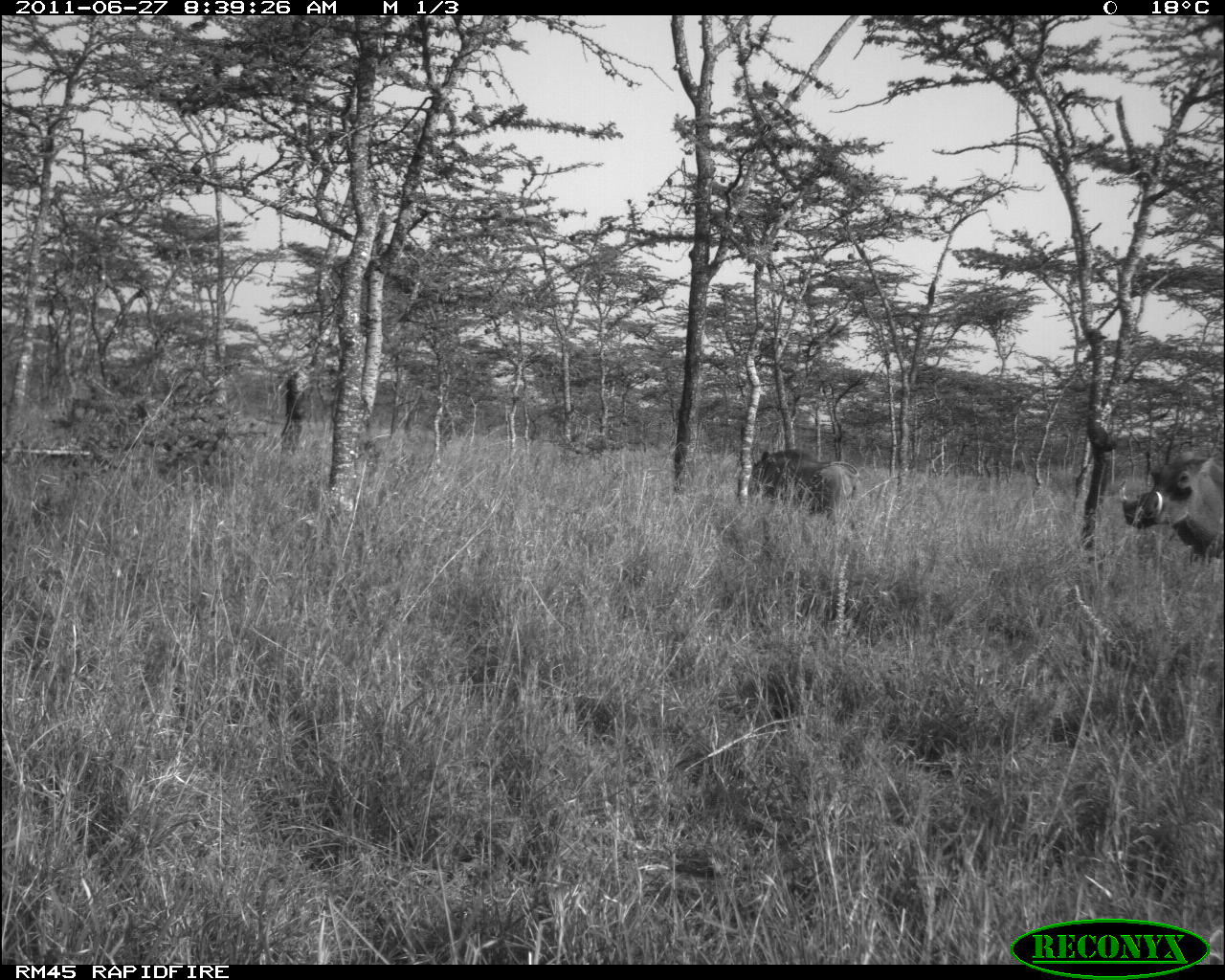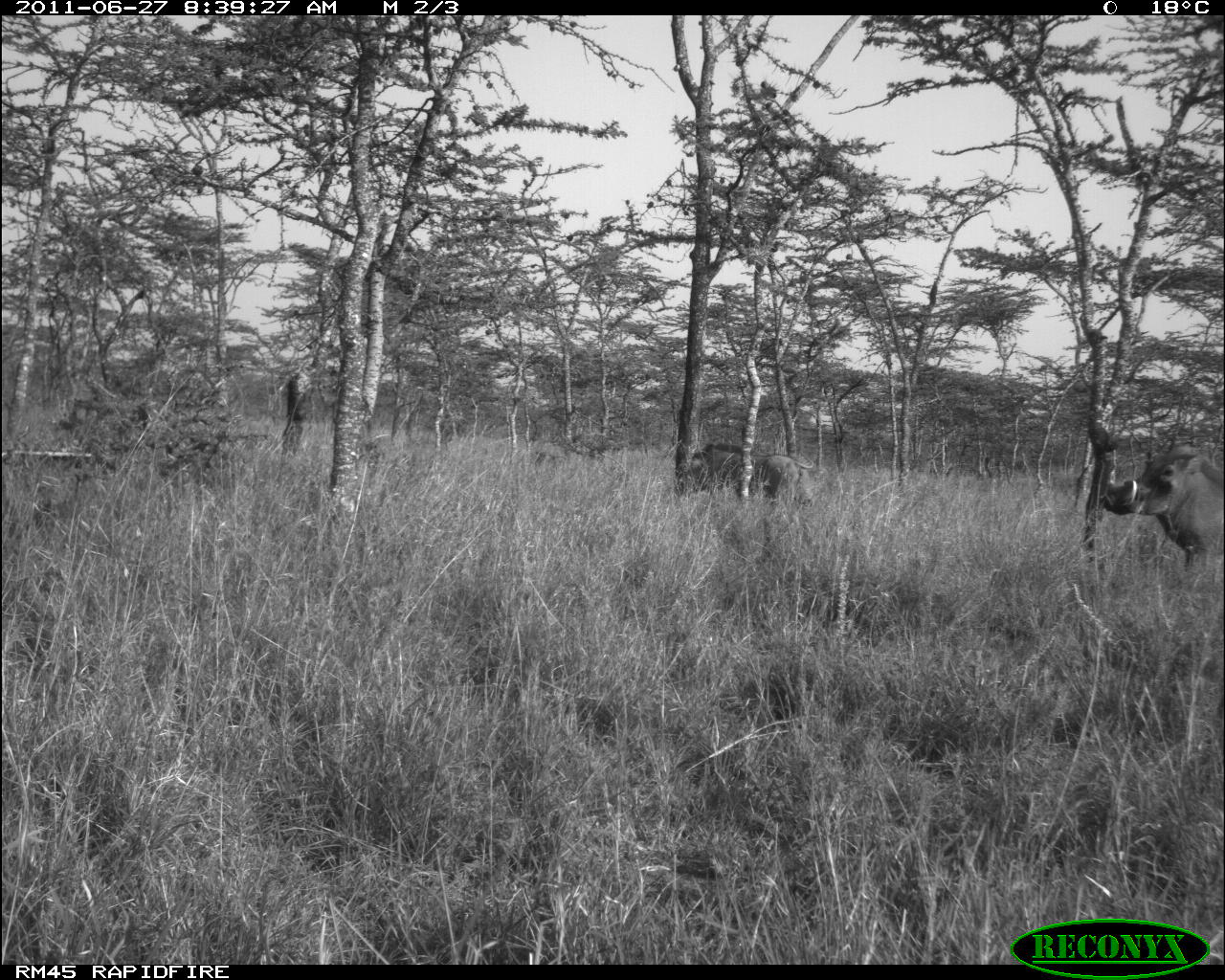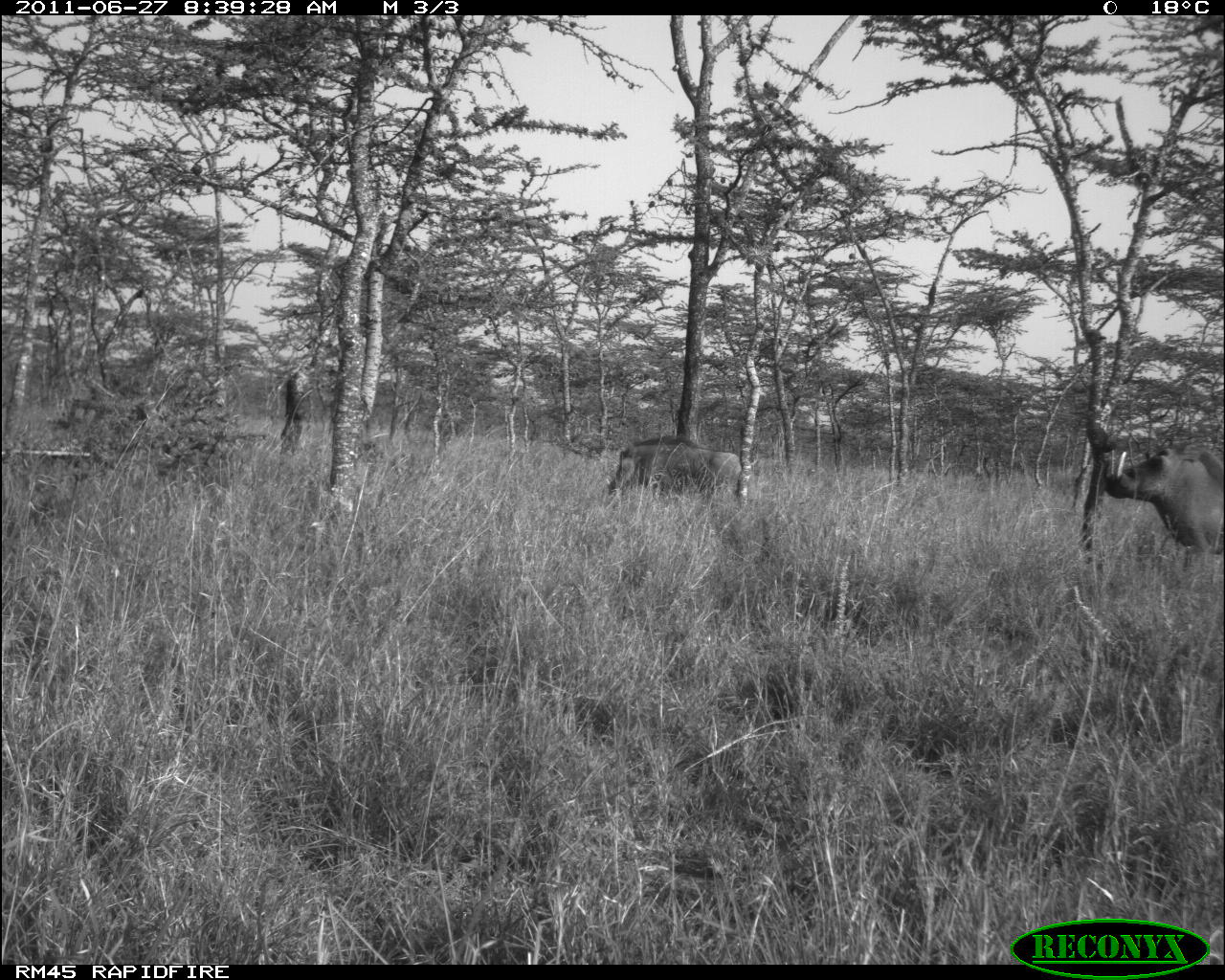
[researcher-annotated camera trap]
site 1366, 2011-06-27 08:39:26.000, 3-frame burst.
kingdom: Animalia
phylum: Chordata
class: Mammalia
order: Artiodactyla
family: Suidae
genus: Phacochoerus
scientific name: Phacochoerus africanus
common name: common warthog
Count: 2.